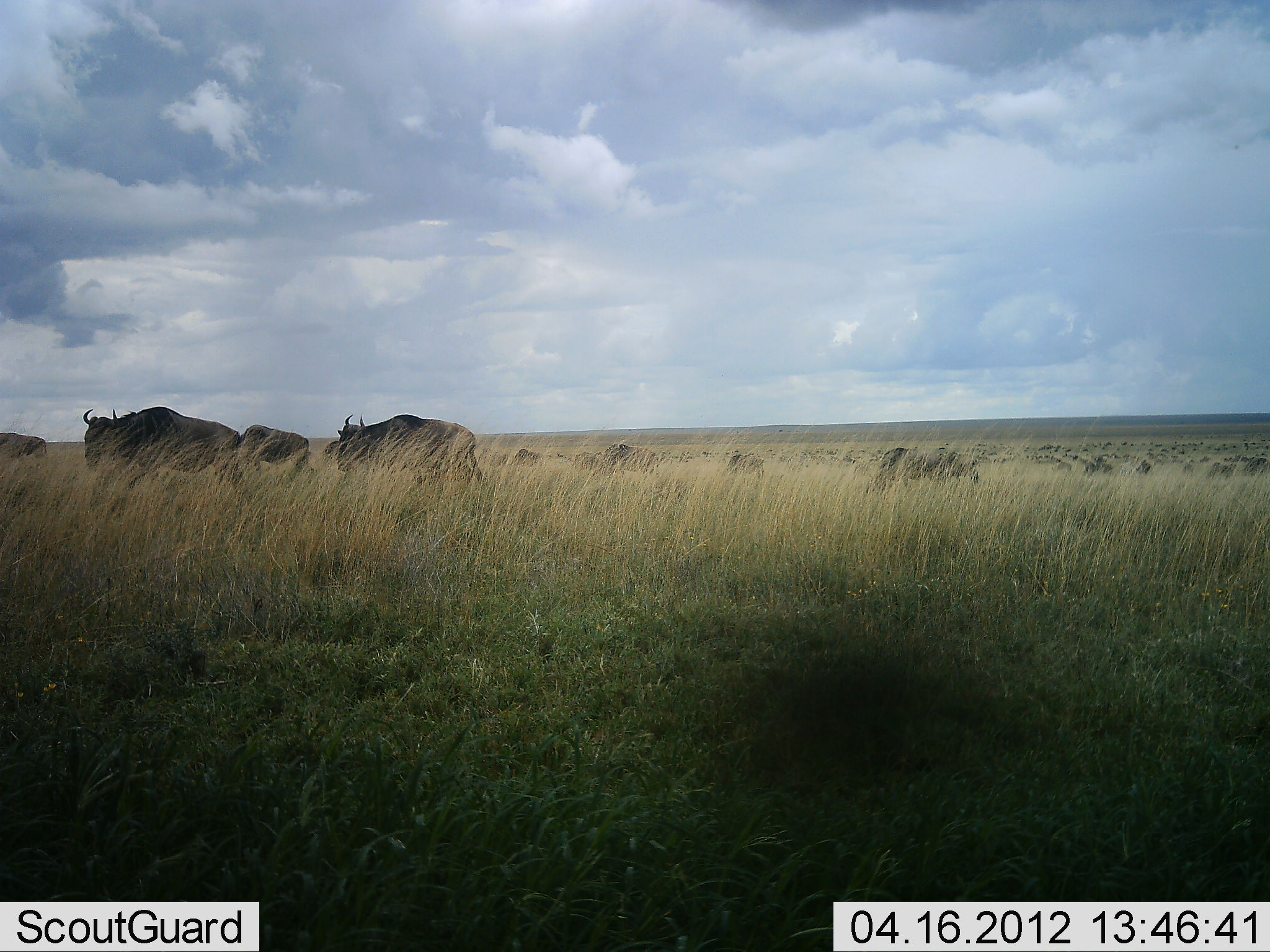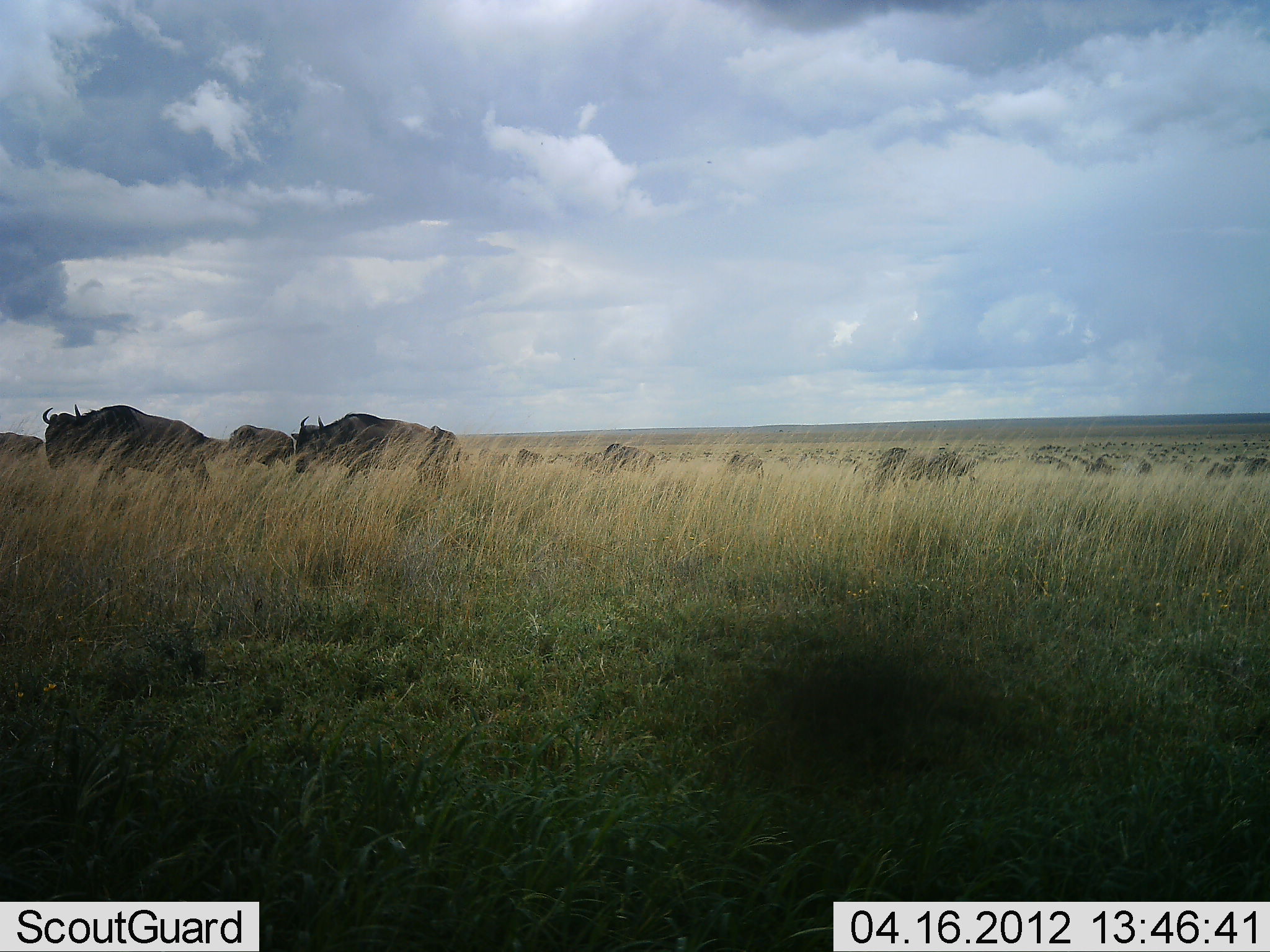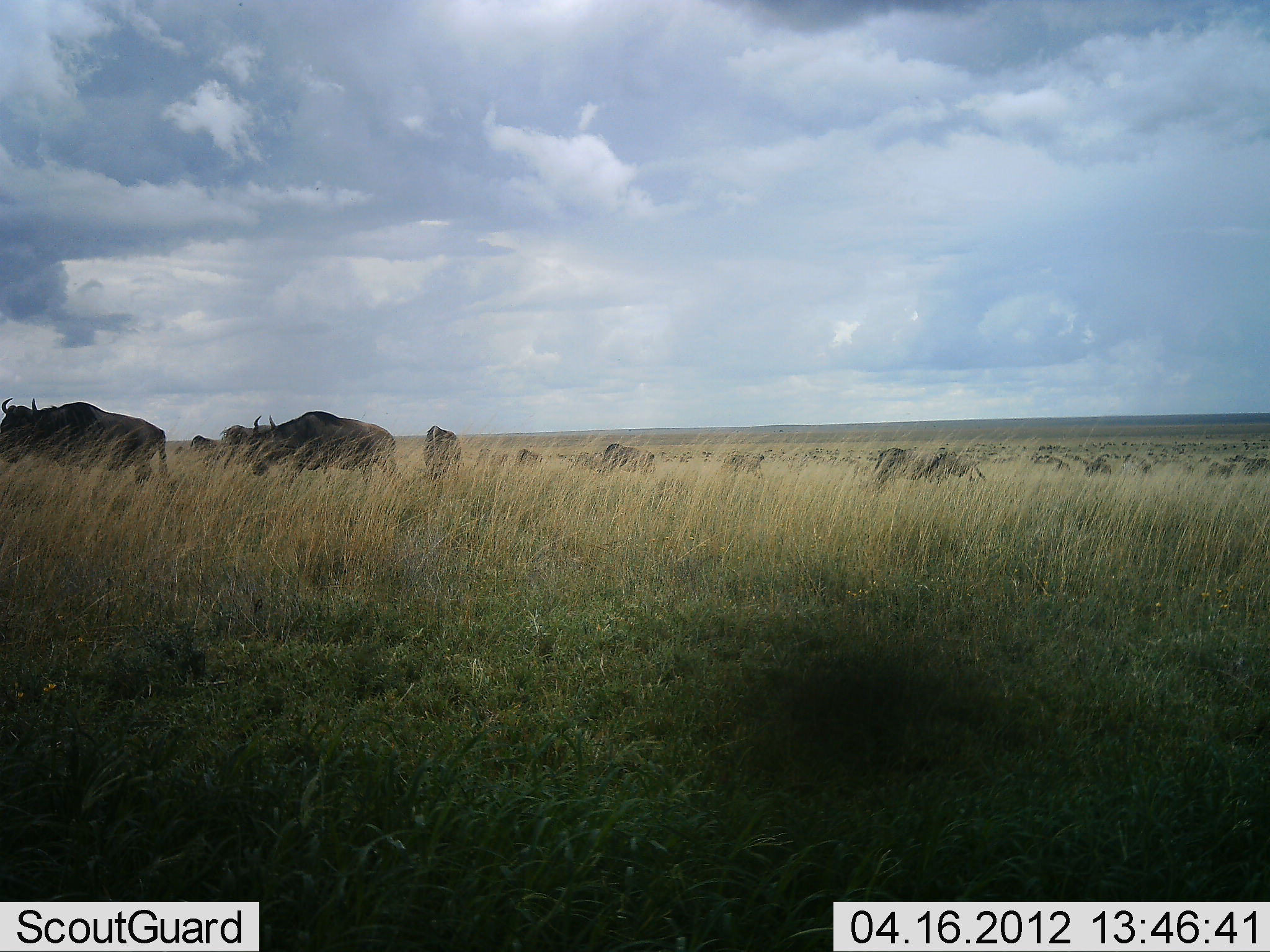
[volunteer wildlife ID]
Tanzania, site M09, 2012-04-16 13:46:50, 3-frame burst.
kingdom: Animalia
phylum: Chordata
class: Mammalia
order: Artiodactyla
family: Bovidae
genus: Connochaetes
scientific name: Connochaetes taurinus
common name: blue wildebeest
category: wildebeest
Wildebeest (blue wildebeest) (Connochaetes taurinus), count 11-50. Behavior (volunteer vote fractions): standing 29%, resting 0%, moving 90%, interacting 0%. Young present (vote fraction): 0%. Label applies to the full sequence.